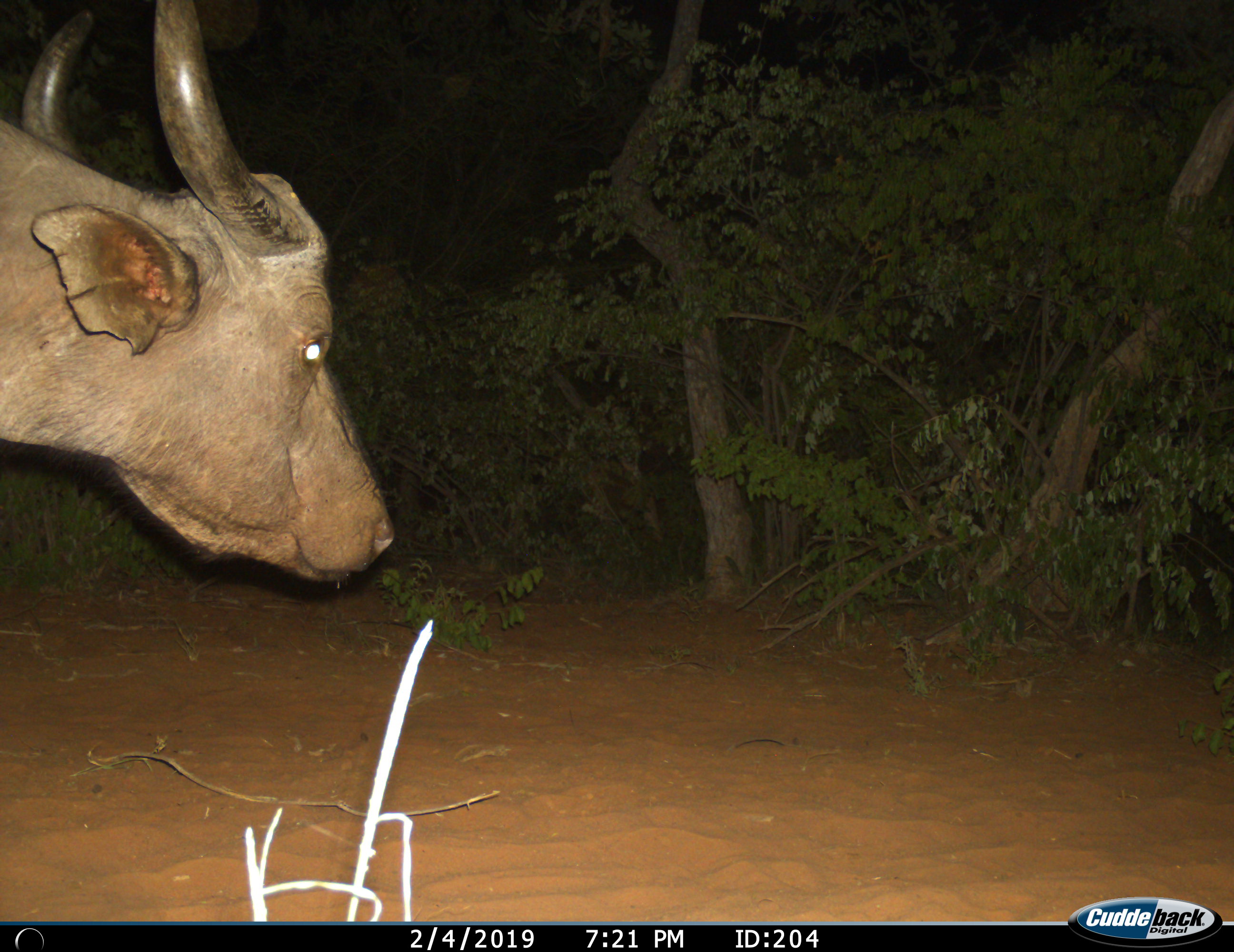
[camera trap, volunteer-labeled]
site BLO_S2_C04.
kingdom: Animalia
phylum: Chordata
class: Mammalia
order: Artiodactyla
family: Bovidae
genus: Syncerus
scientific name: Syncerus caffer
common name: african buffalo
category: buffalo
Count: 1.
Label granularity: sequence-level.